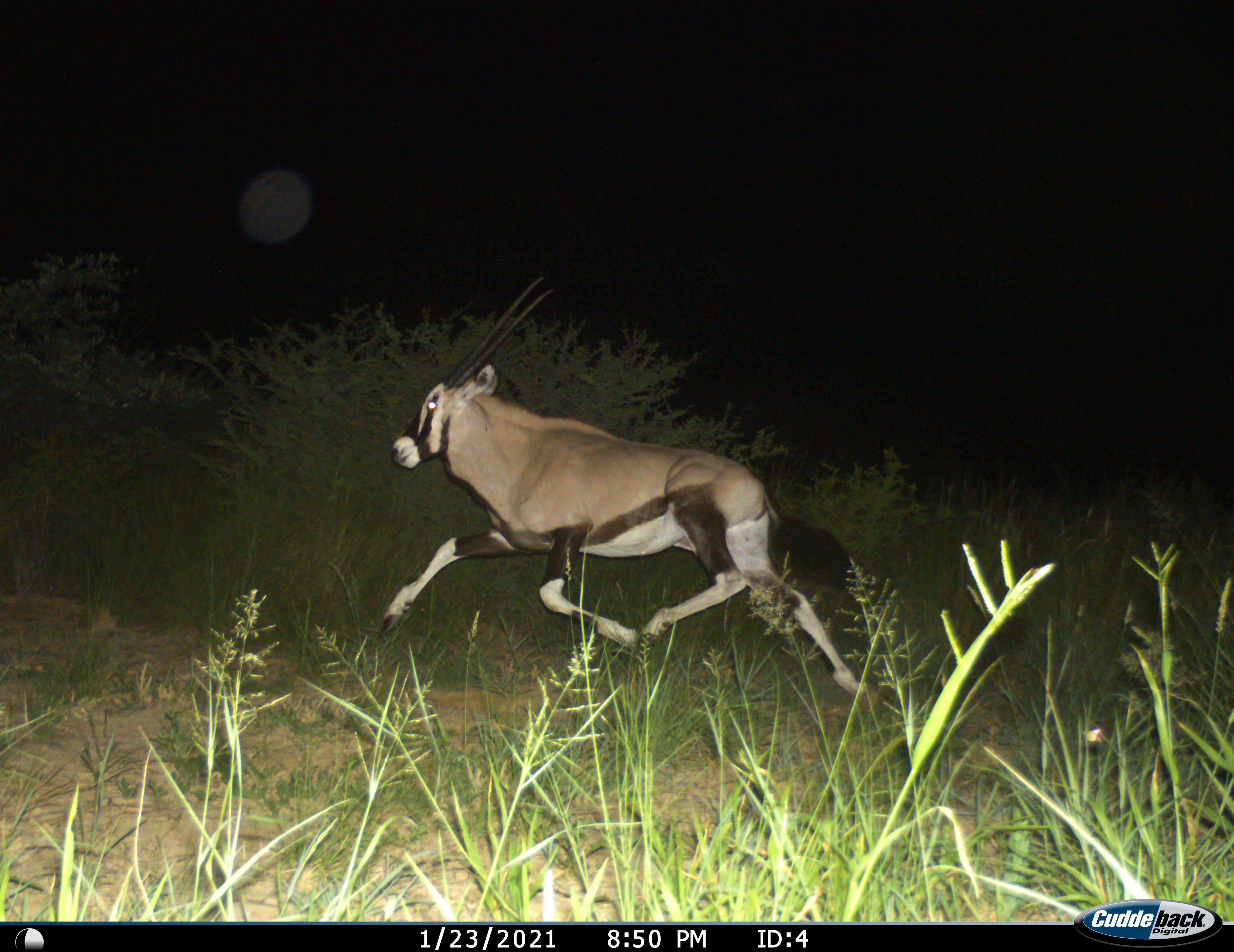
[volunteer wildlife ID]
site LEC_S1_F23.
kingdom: Animalia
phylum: Chordata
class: Mammalia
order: Artiodactyla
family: Bovidae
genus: Oryx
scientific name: Oryx gazella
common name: gemsbok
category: oryx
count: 1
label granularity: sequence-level